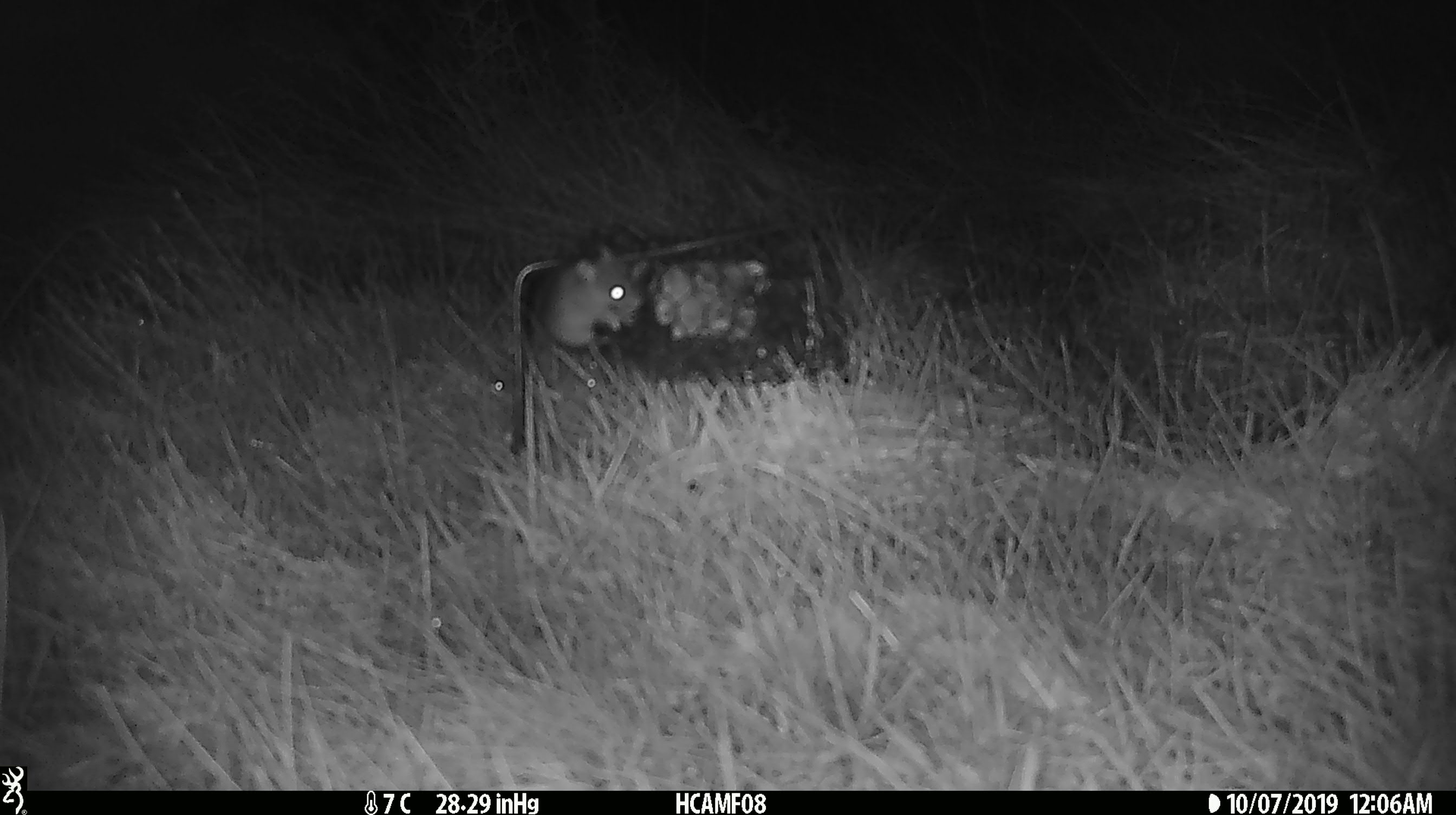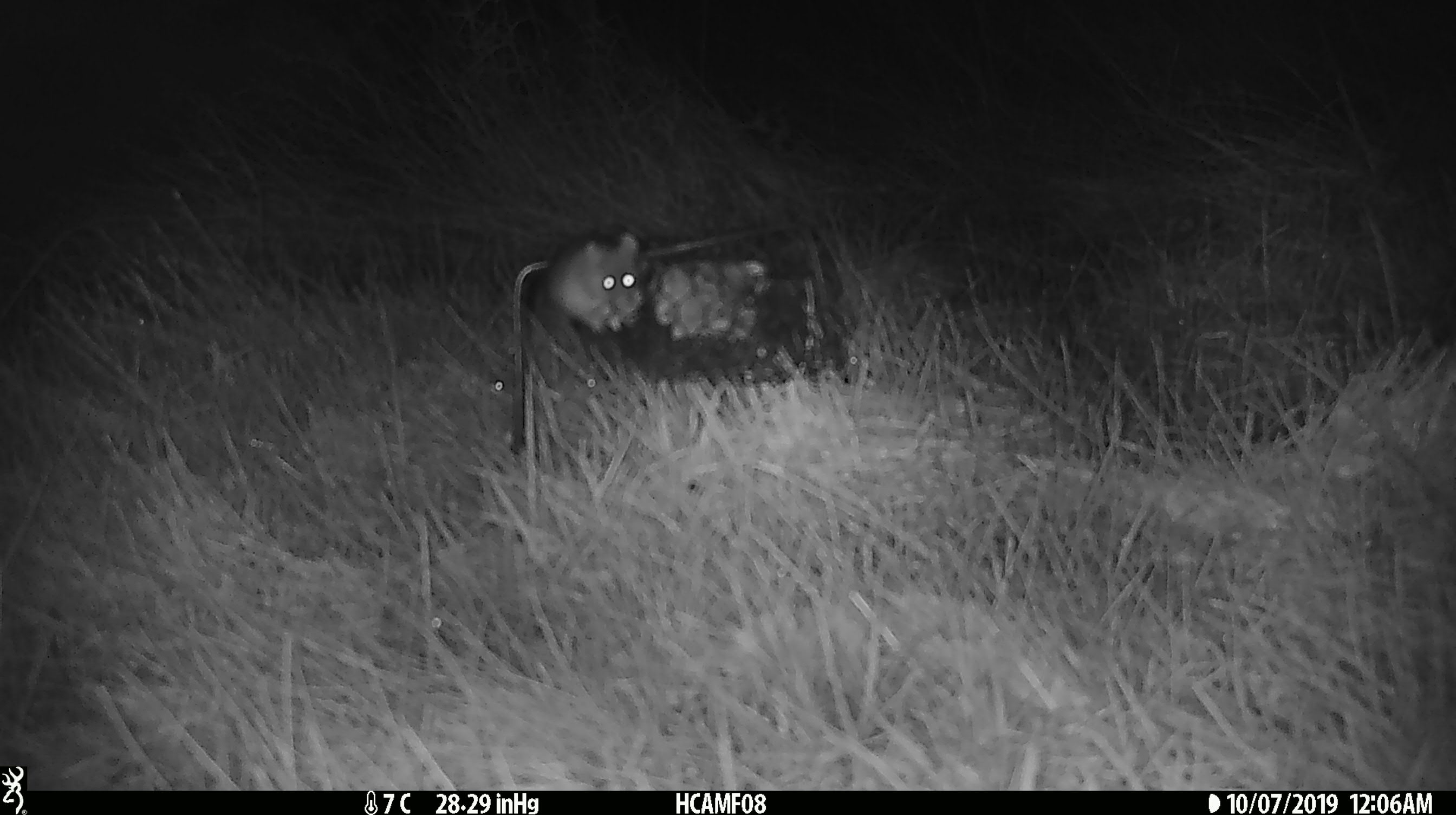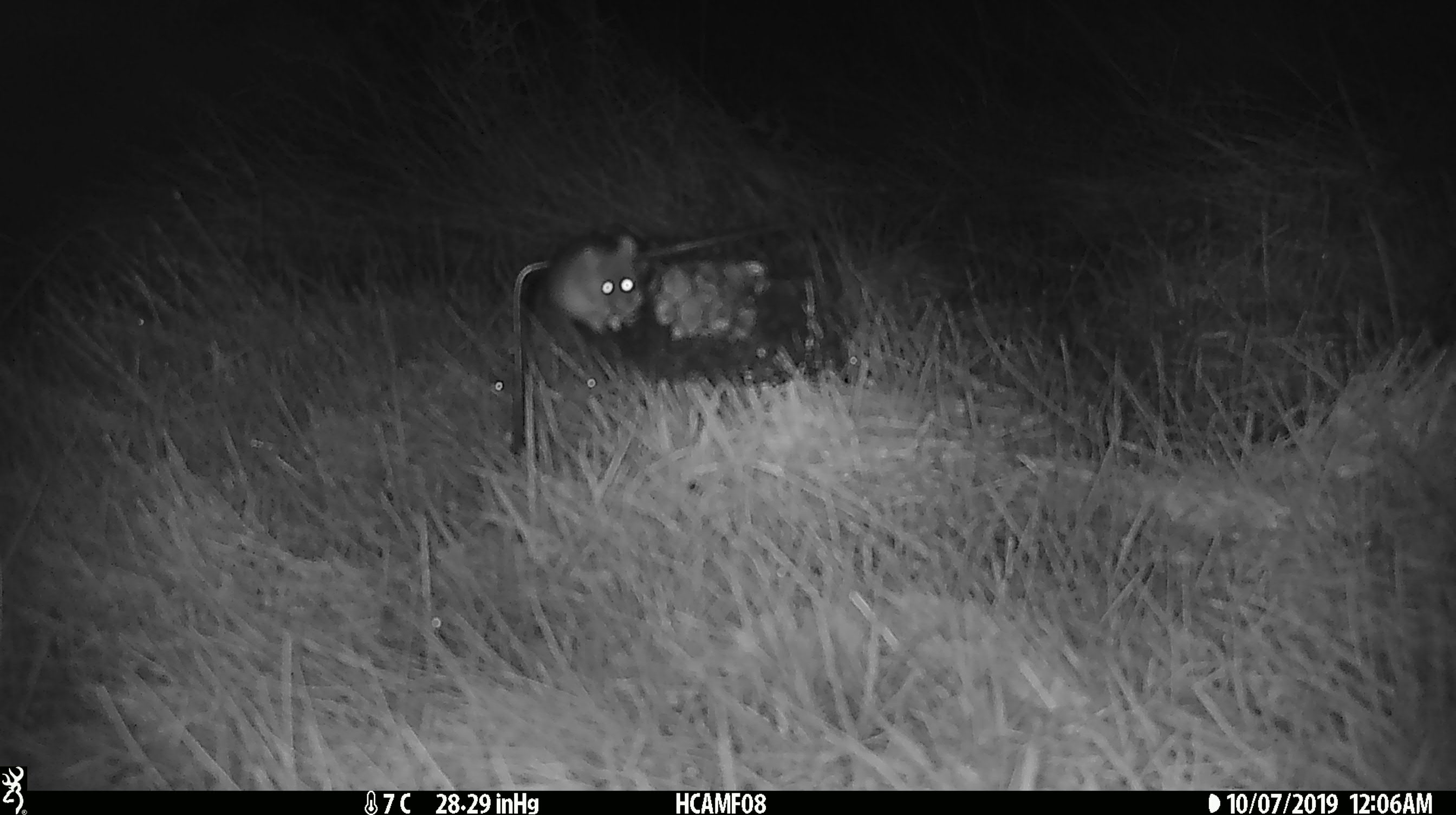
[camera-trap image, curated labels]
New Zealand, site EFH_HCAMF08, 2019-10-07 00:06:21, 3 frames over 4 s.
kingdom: Animalia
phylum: Chordata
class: Mammalia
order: Rodentia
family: Muridae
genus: Mus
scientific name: Mus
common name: mouse